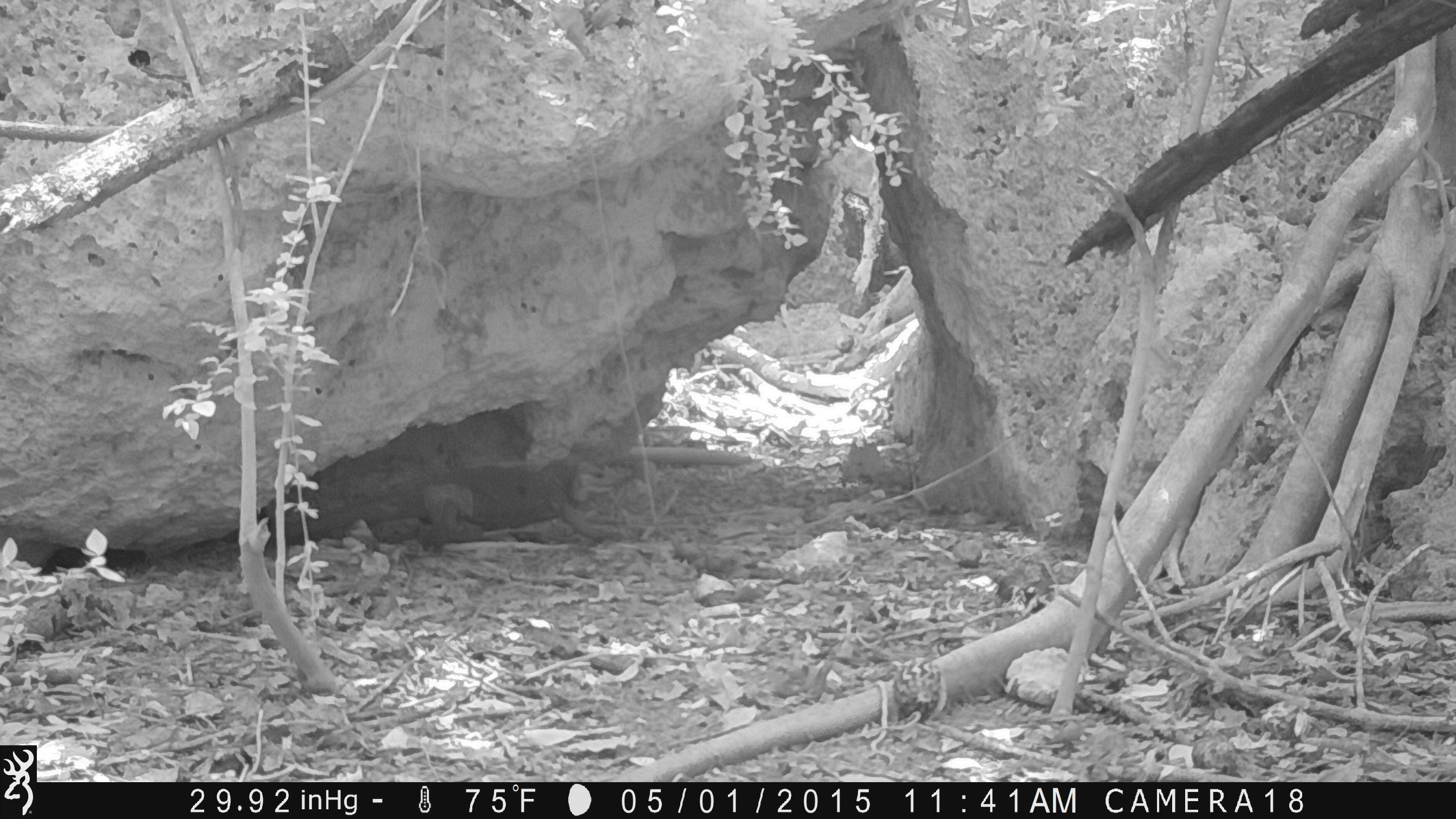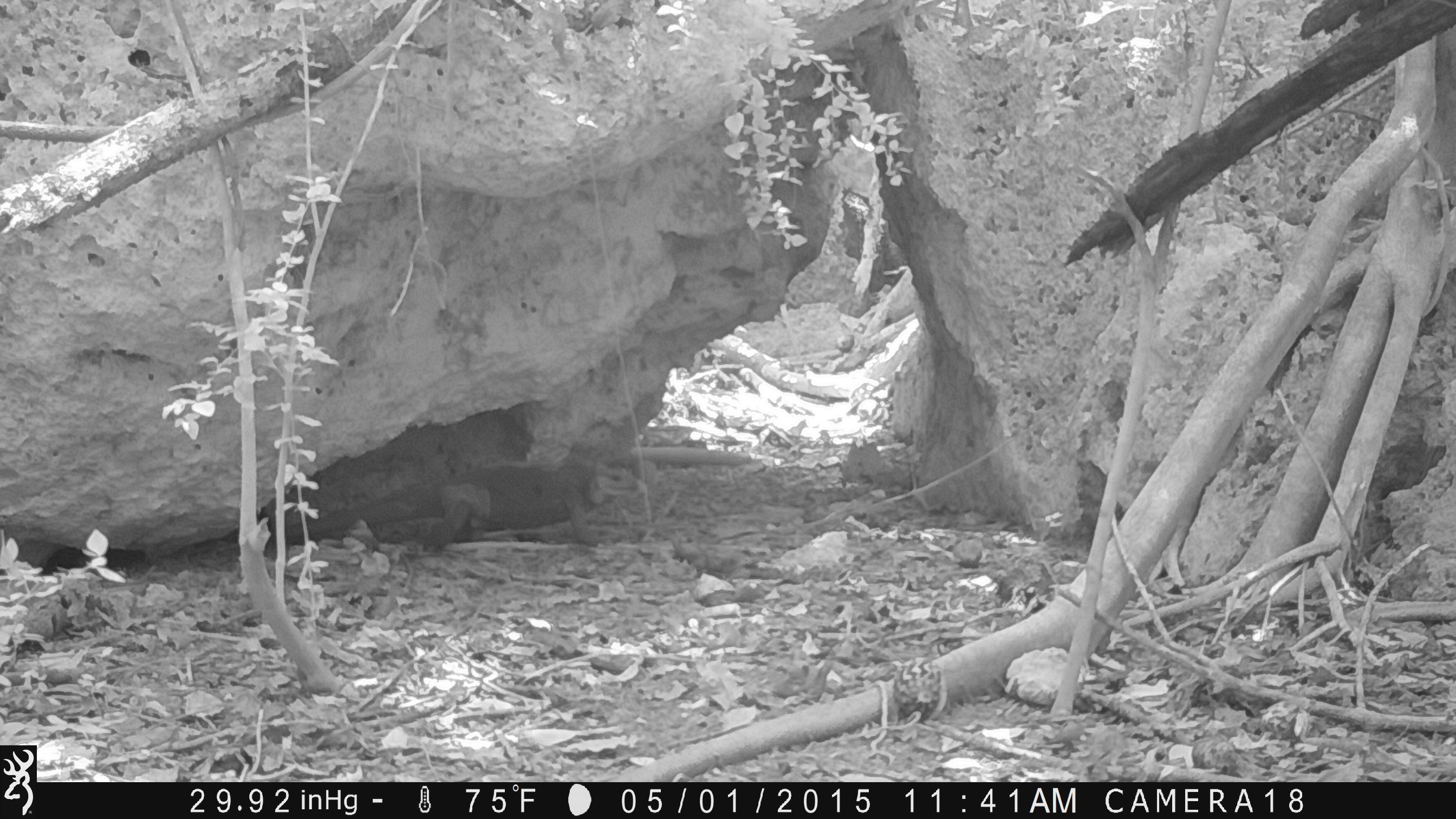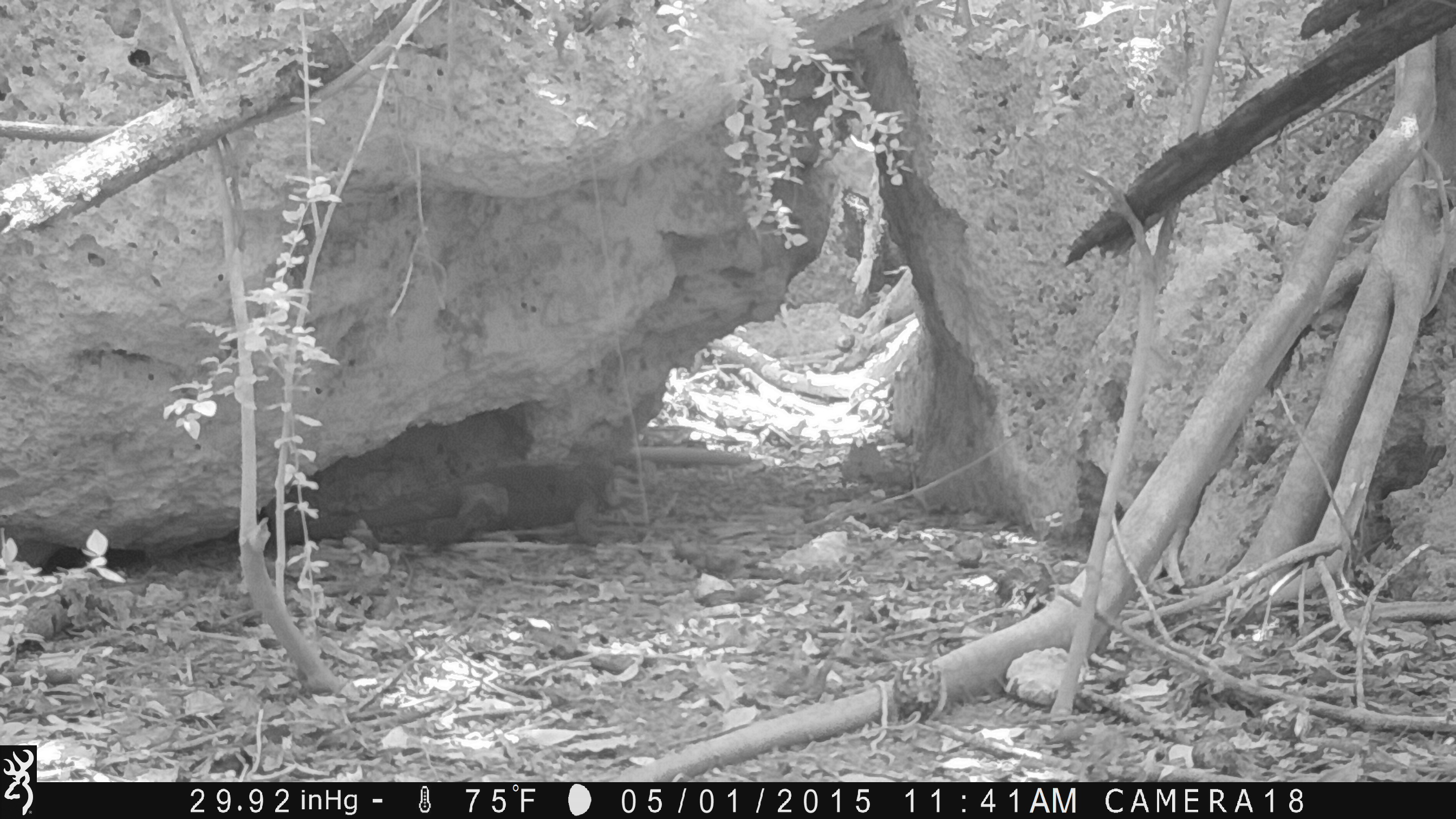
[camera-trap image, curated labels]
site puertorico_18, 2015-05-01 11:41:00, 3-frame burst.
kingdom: Animalia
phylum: Chordata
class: Reptilia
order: Squamata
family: Iguanidae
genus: Iguana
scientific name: Iguana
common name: typical iguanas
Iguana (typical iguanas).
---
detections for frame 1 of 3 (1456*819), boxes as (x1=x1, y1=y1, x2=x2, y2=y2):
iguana: (x1=290, y1=453, x2=634, y2=547)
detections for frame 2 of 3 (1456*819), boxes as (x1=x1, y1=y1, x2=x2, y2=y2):
iguana: (x1=280, y1=460, x2=638, y2=573)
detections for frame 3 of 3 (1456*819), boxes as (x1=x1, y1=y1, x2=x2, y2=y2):
iguana: (x1=294, y1=430, x2=628, y2=560)